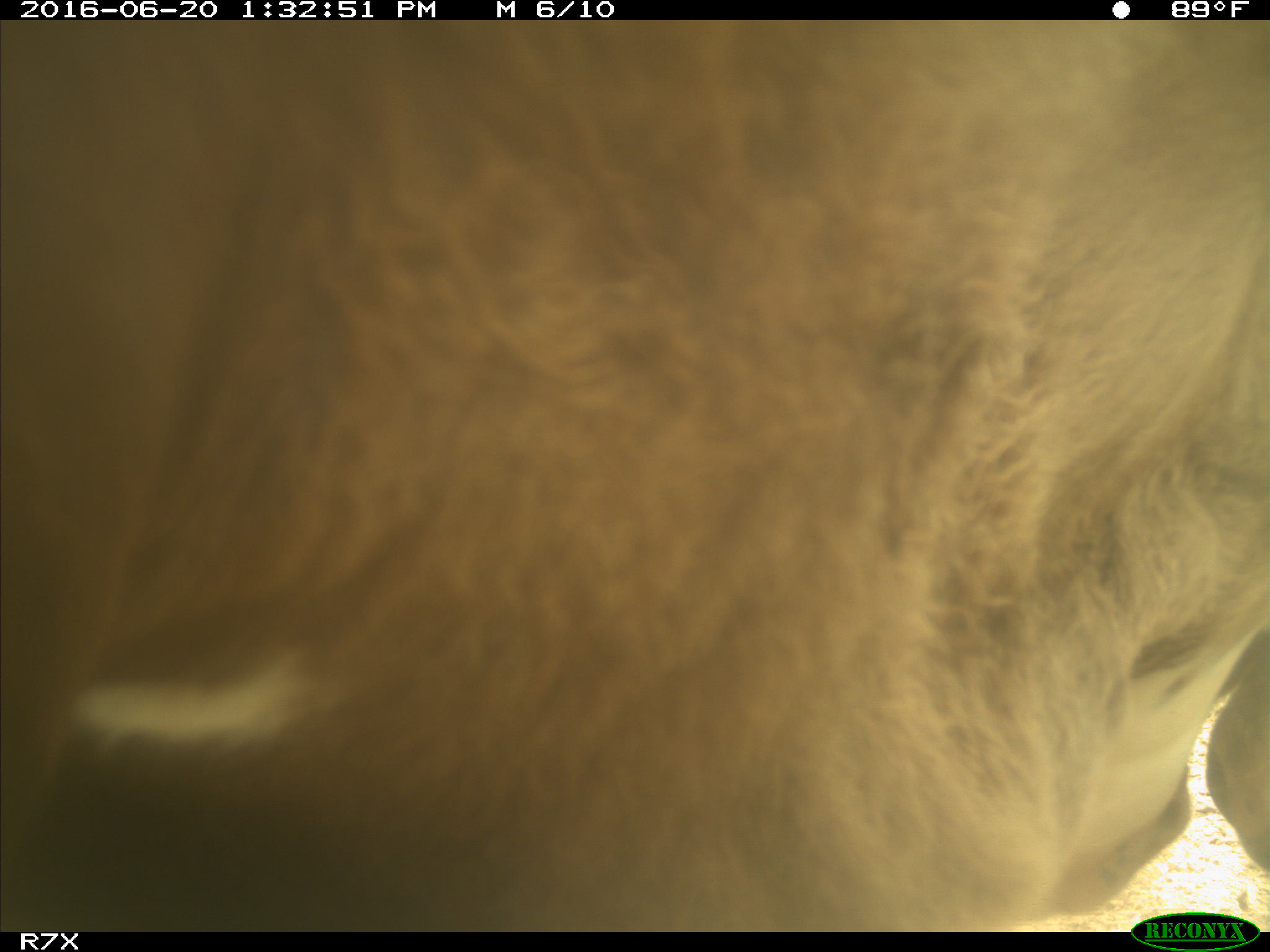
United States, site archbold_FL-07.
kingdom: Animalia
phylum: Chordata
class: Mammalia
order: Artiodactyla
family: Bovidae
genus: Bos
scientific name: Bos taurus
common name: domestic cow